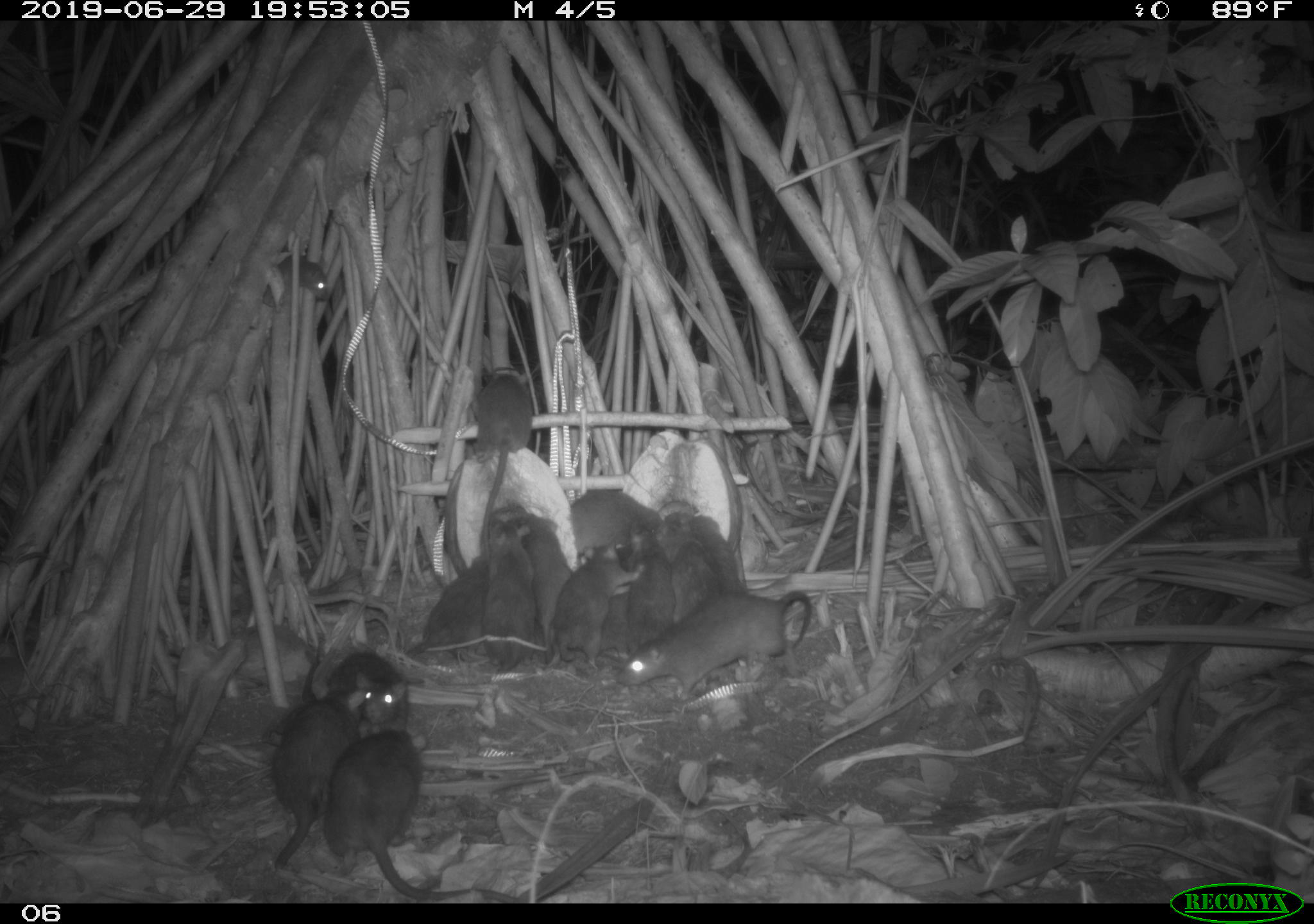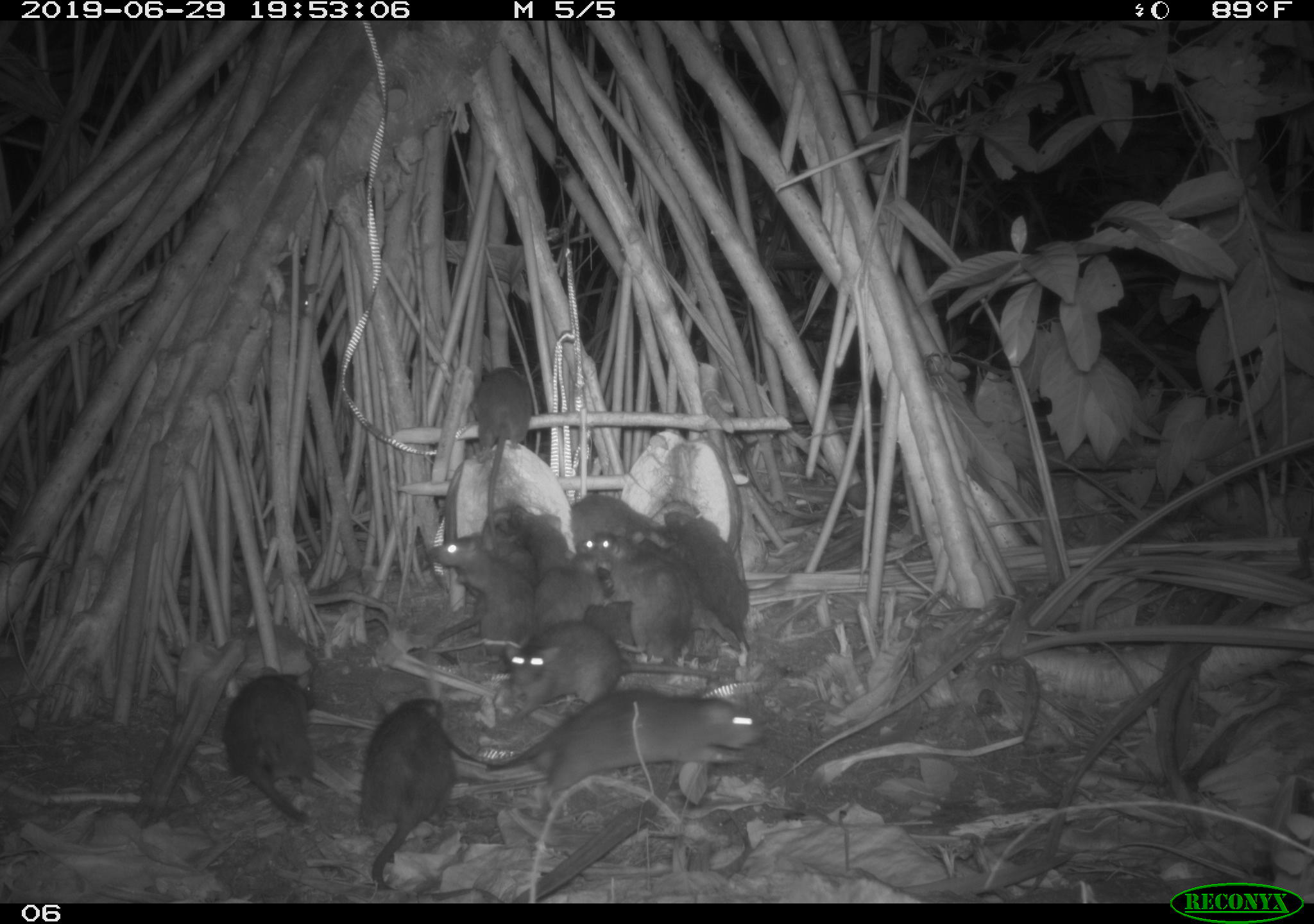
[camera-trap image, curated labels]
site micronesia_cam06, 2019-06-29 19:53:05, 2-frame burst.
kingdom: Animalia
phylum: Chordata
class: Mammalia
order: Rodentia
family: Muridae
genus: Rattus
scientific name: Rattus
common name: rat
Rat (Rattus).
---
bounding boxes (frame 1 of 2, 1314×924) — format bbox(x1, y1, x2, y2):
rat: bbox(345, 728, 472, 898); bbox(617, 588, 815, 688); bbox(253, 701, 358, 876); bbox(393, 542, 509, 653); bbox(548, 517, 627, 674); bbox(482, 517, 554, 673); bbox(468, 352, 530, 527); bbox(320, 633, 409, 725); bbox(564, 474, 656, 556); bbox(615, 504, 670, 641); bbox(689, 502, 751, 597); bbox(665, 501, 715, 617); bbox(522, 501, 561, 645); bbox(266, 254, 342, 312)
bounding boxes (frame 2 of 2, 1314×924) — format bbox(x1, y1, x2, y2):
rat: bbox(464, 681, 763, 800); bbox(357, 682, 468, 895); bbox(211, 658, 319, 848); bbox(499, 624, 727, 703); bbox(478, 496, 604, 603); bbox(665, 505, 766, 635); bbox(617, 524, 698, 669); bbox(430, 537, 522, 663); bbox(516, 554, 632, 645); bbox(464, 347, 531, 492); bbox(561, 488, 640, 559); bbox(275, 251, 330, 323)